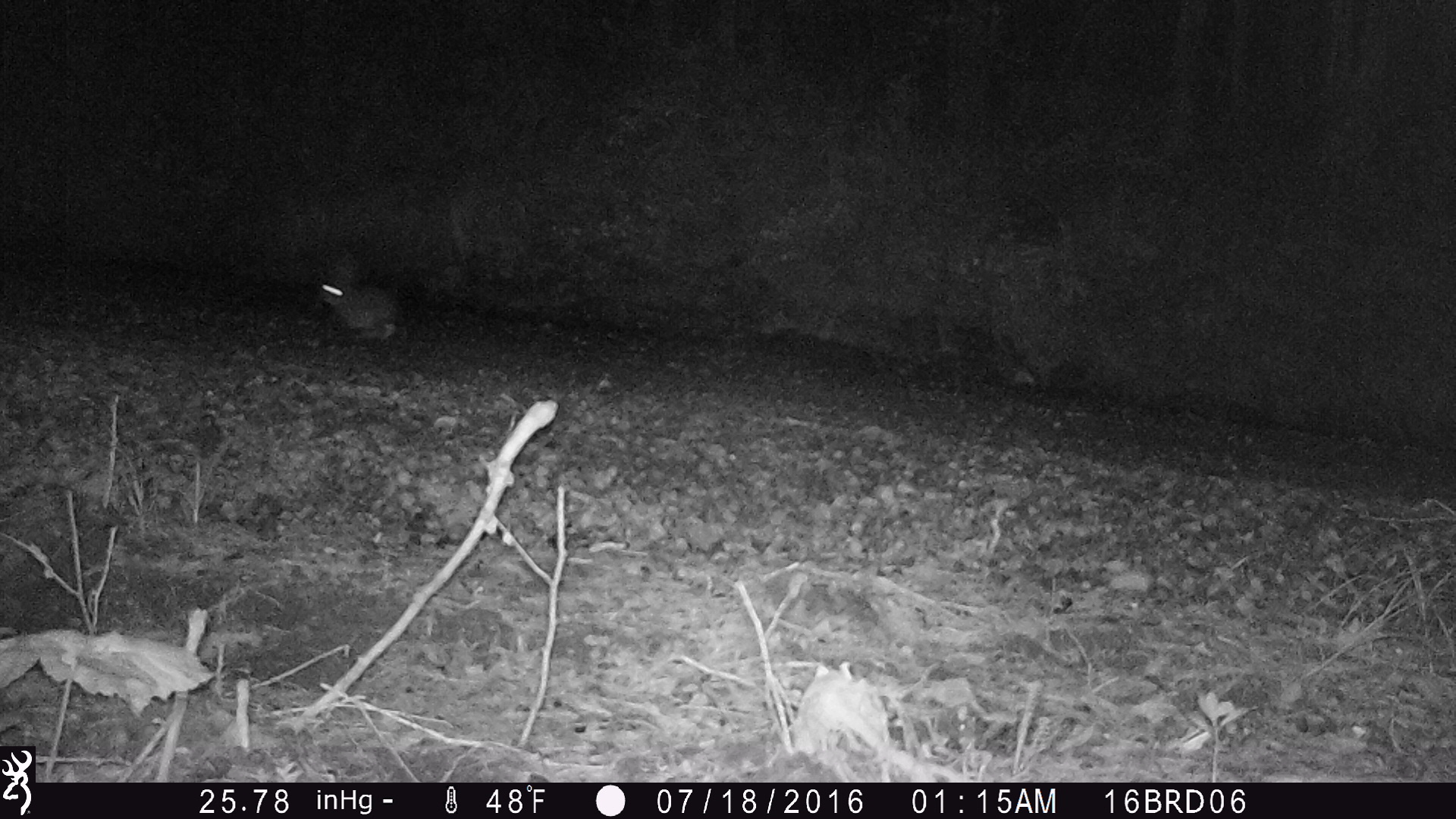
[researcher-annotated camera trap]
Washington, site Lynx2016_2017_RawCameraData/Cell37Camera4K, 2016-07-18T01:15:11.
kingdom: Animalia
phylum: Chordata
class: Mammalia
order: Lagomorpha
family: Leporidae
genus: Lepus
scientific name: Lepus americanus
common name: snowshoe hare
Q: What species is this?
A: Lepus americanus (snowshoe hare).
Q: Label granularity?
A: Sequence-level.